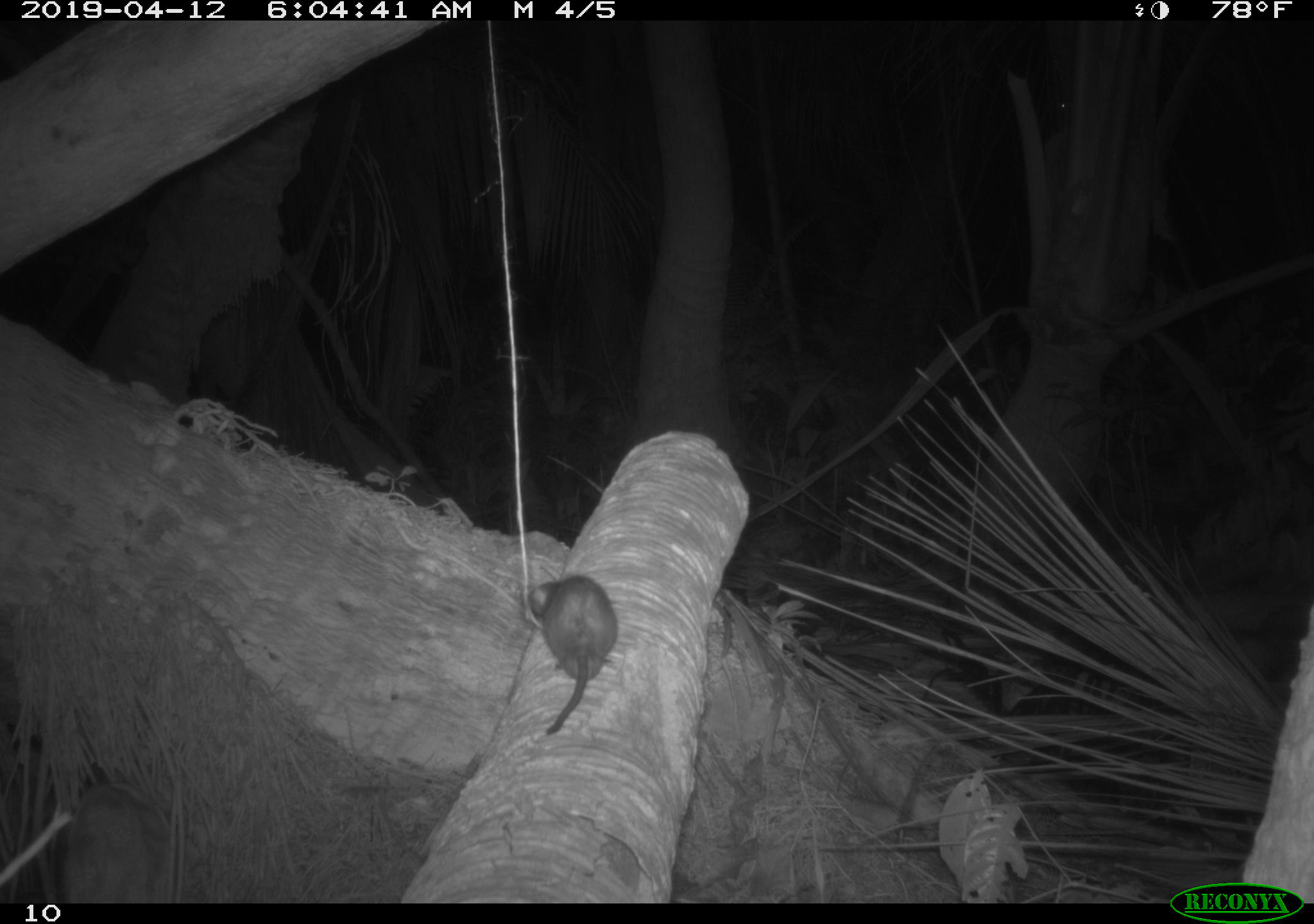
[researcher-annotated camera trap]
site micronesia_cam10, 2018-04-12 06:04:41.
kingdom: Animalia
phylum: Chordata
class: Mammalia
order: Rodentia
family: Muridae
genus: Rattus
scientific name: Rattus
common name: rat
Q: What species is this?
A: Rat (Rattus).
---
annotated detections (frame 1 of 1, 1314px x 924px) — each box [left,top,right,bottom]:
rat: [524,574,620,737]